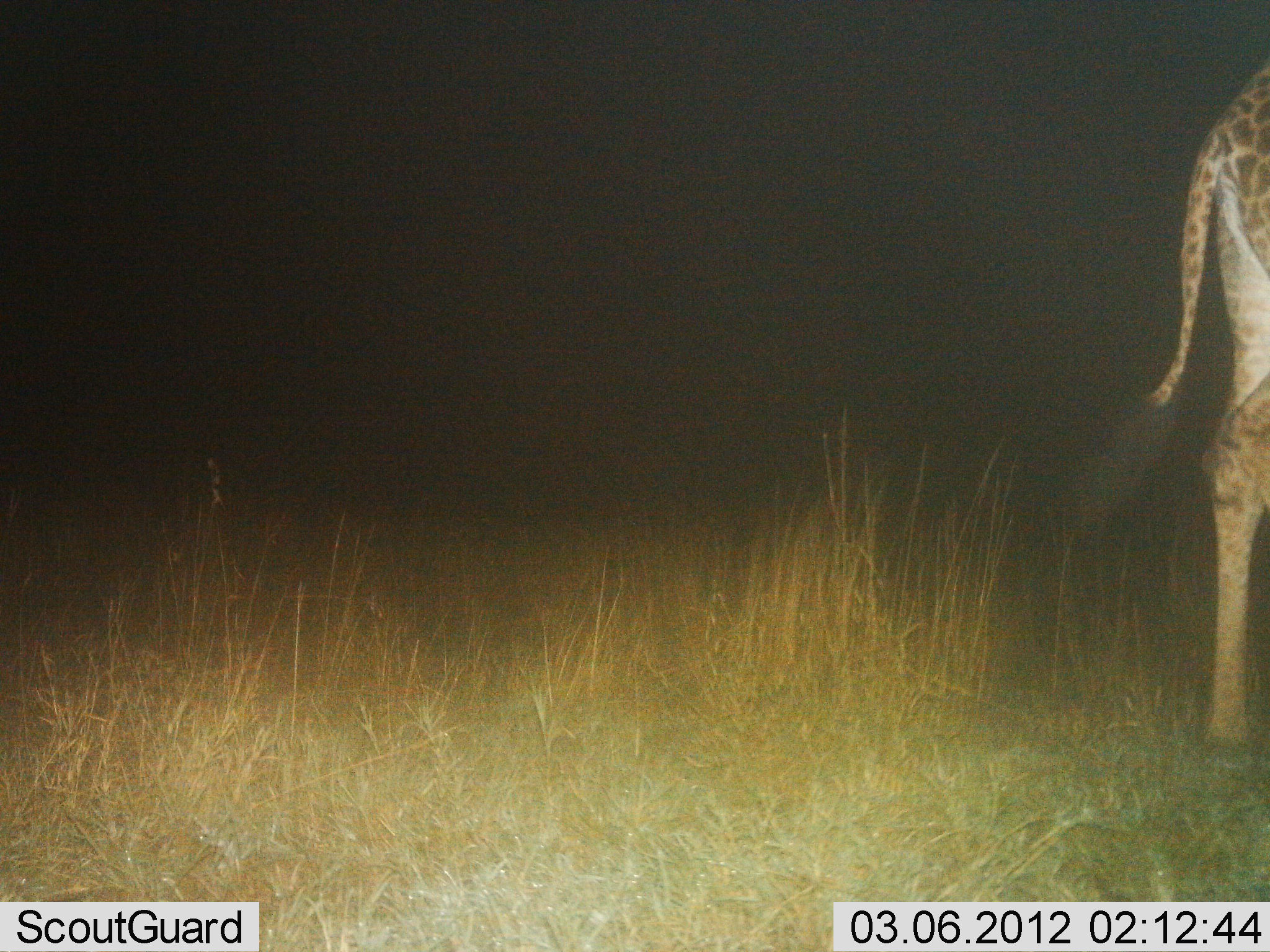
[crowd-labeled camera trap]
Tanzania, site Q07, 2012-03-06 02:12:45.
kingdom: Animalia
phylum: Chordata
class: Mammalia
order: Artiodactyla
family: Giraffidae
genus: Giraffa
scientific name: Giraffa camelopardalis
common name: giraffe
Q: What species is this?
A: Giraffe (Giraffa camelopardalis).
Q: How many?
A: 1.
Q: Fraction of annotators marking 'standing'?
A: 67%.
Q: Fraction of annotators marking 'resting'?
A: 0%.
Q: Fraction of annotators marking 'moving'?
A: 33%.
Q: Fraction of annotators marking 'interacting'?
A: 0%.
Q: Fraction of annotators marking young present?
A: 6%.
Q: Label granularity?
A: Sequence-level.